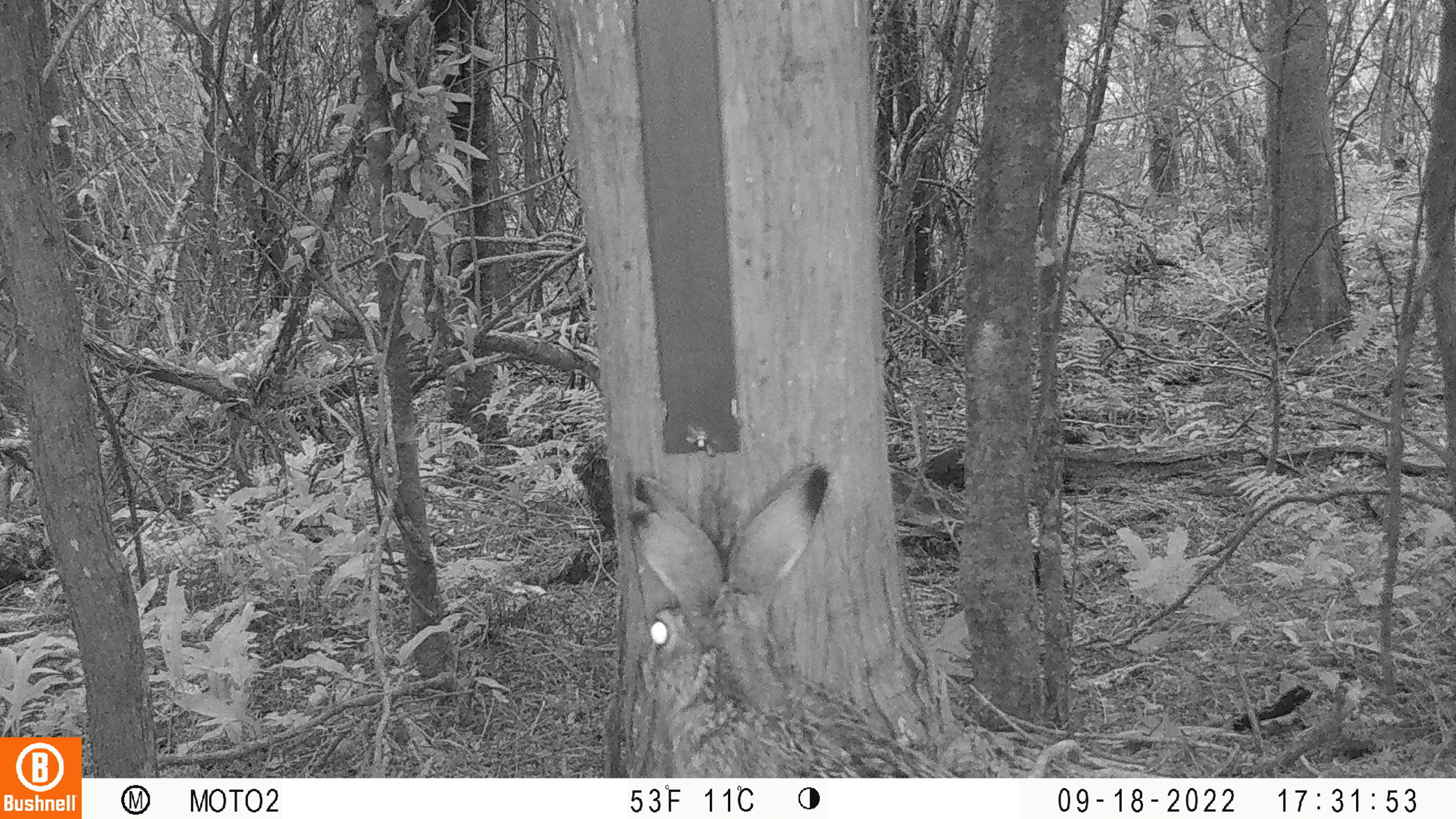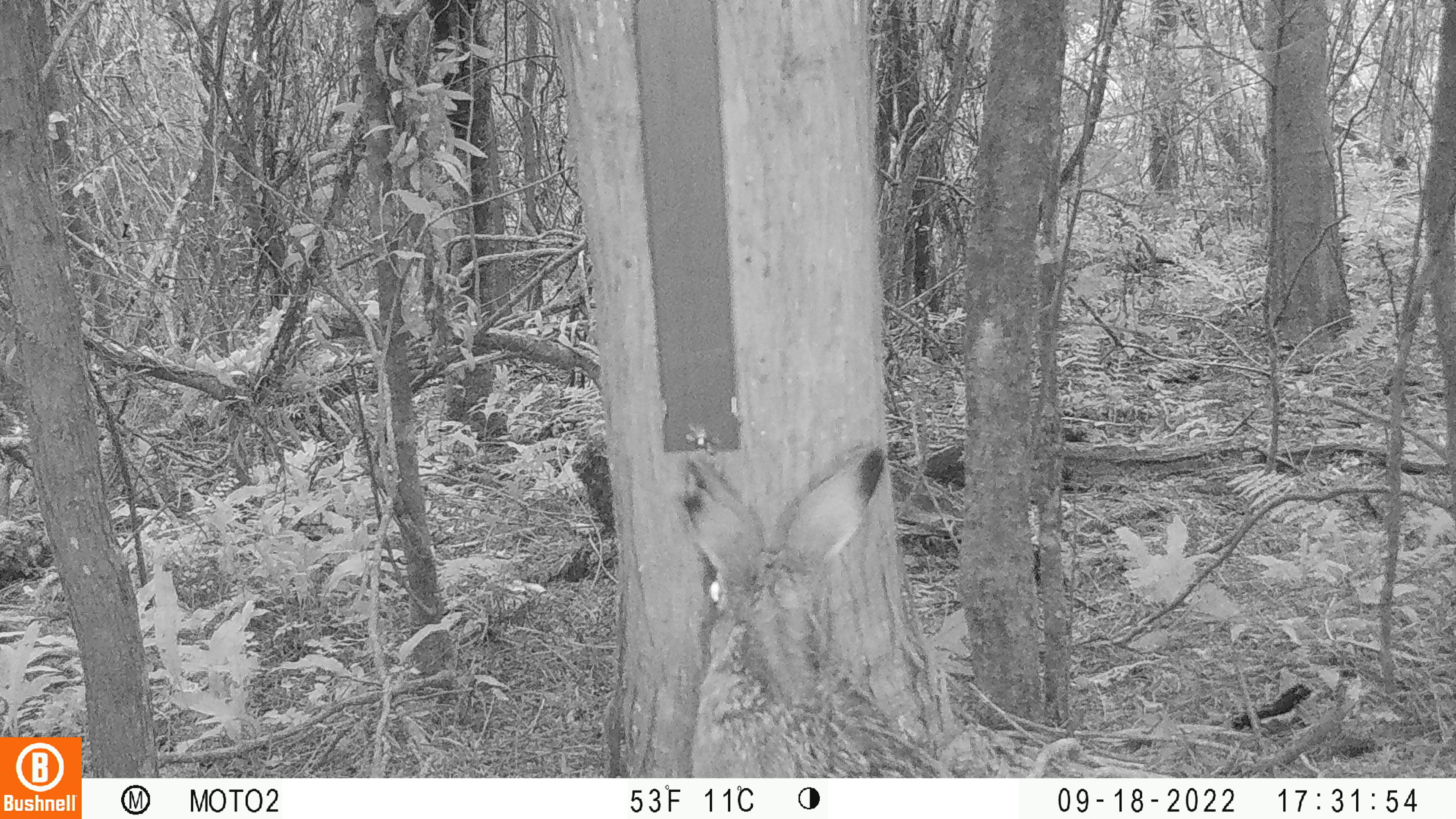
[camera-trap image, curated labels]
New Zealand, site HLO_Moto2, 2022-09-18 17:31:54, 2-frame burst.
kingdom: Animalia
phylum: Chordata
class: Mammalia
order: Lagomorpha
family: Leporidae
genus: Lepus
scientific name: Lepus europaeus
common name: brown hare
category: hare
Hare (brown hare) (Lepus europaeus).